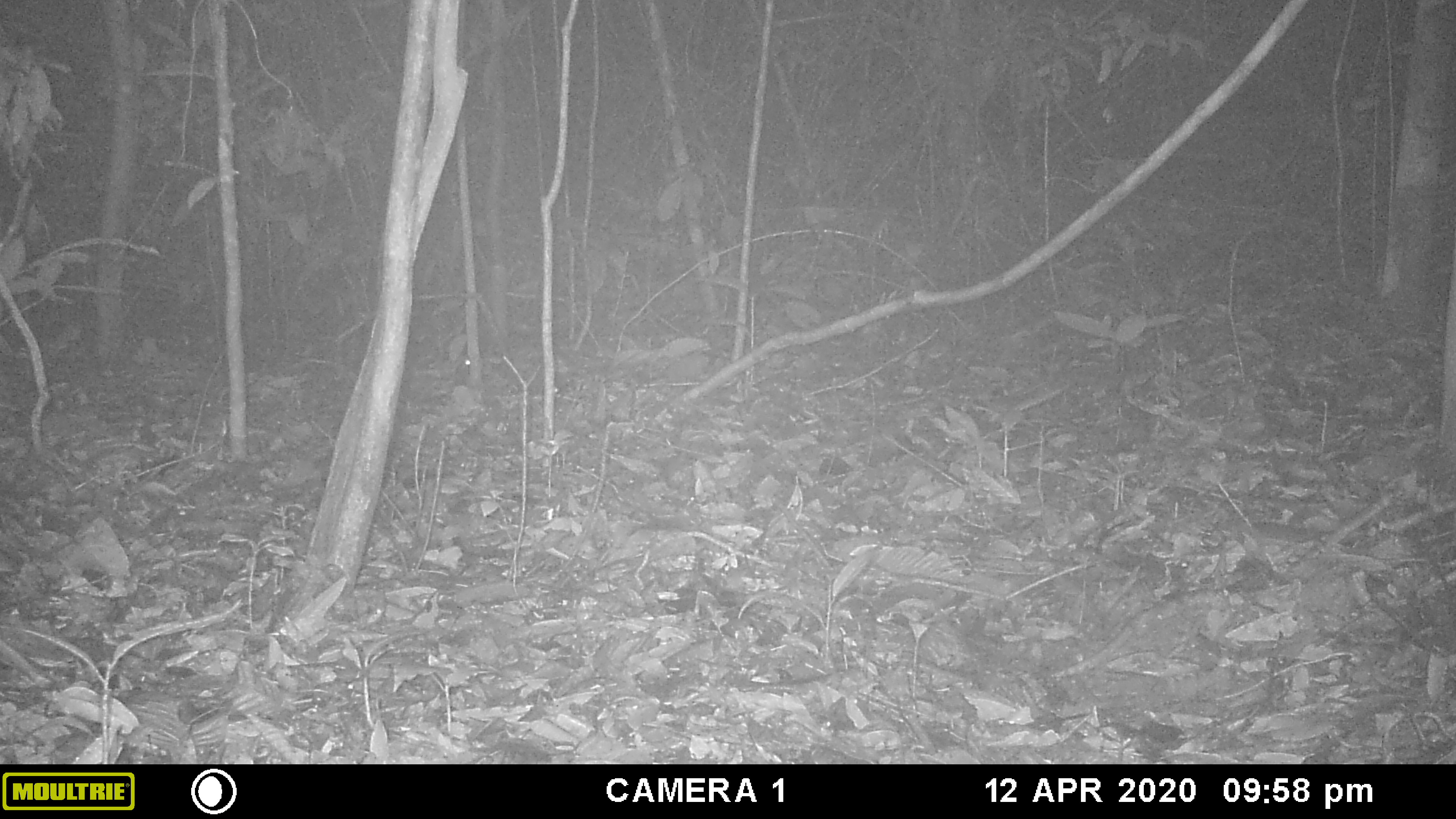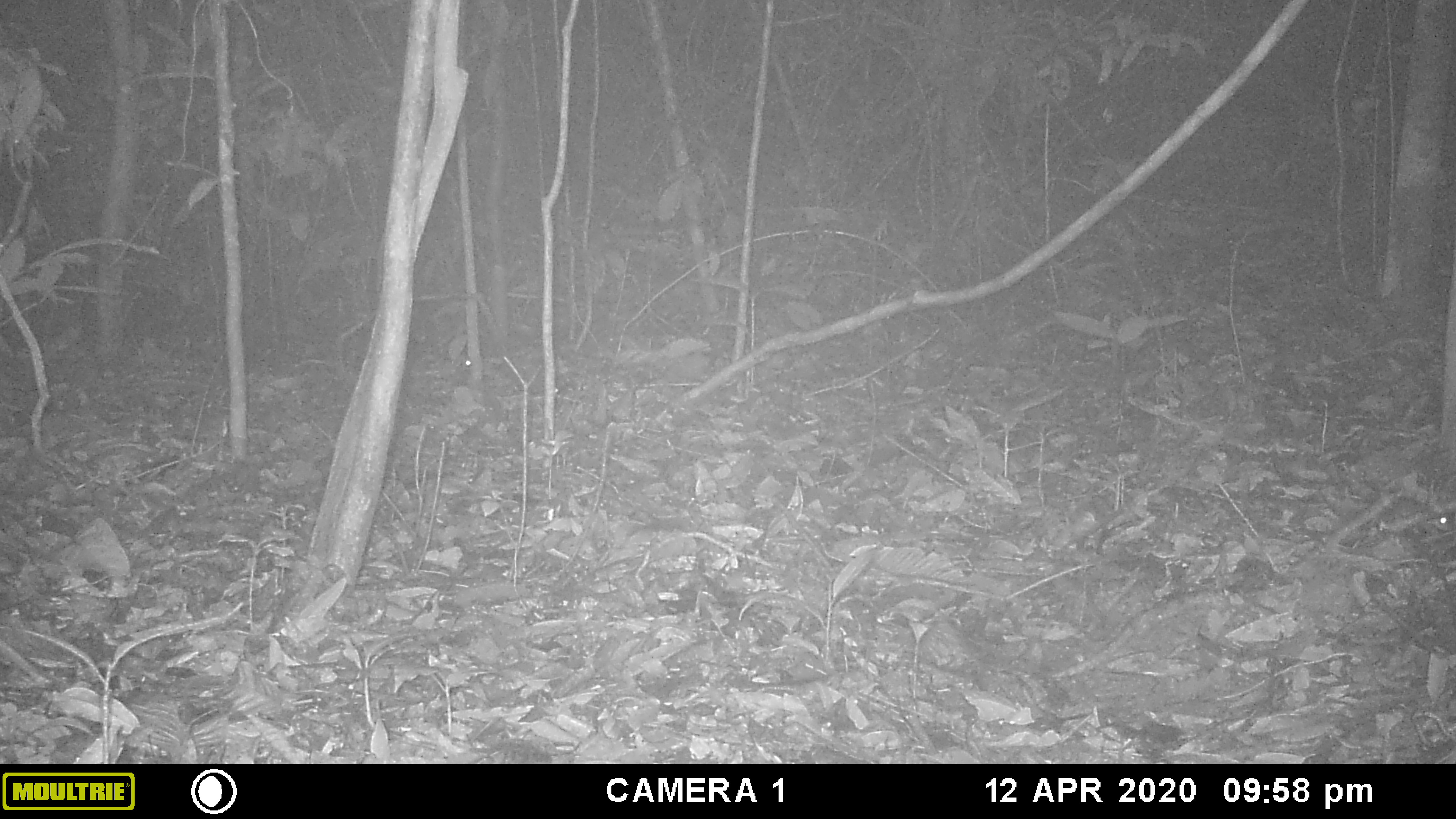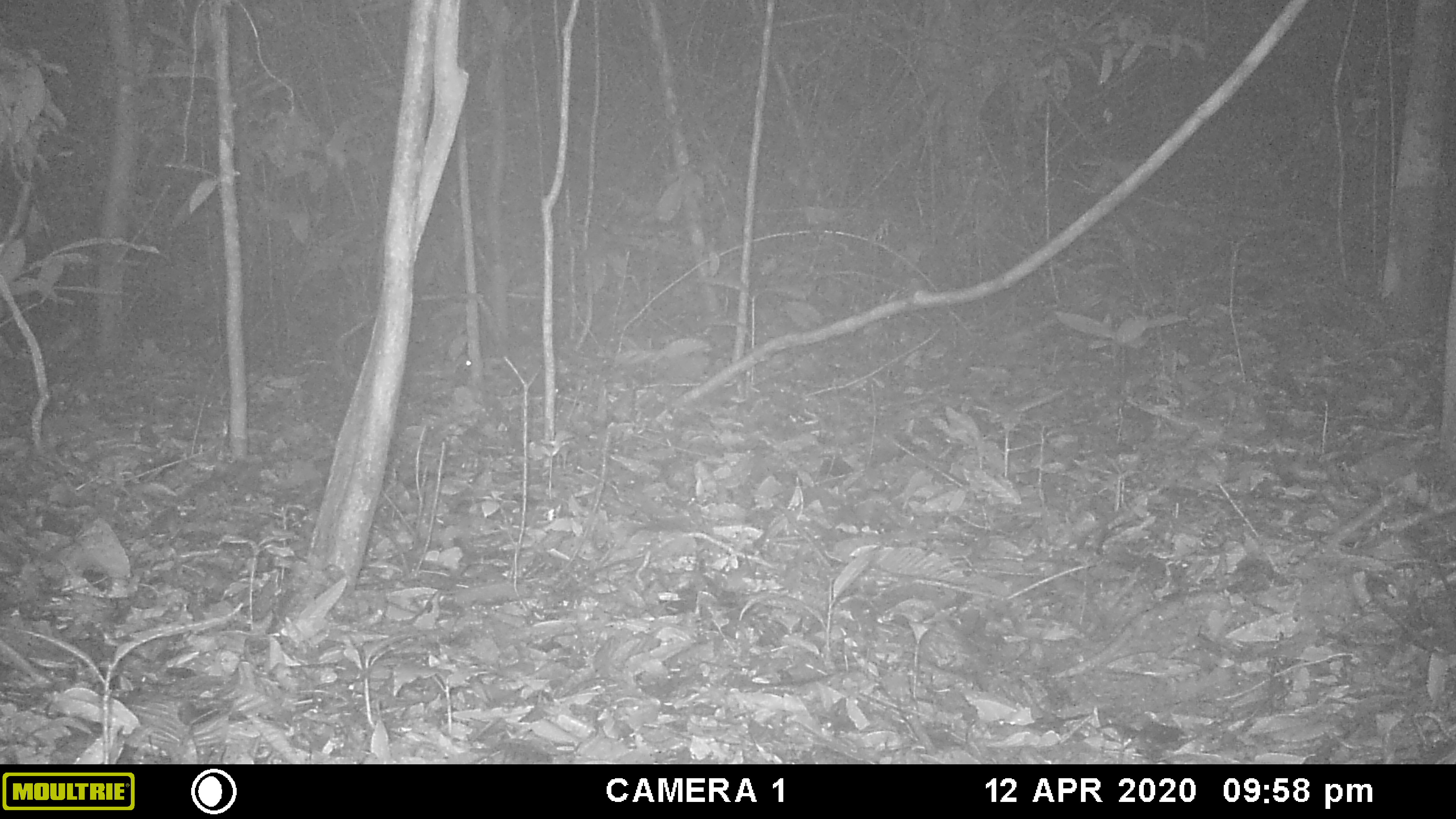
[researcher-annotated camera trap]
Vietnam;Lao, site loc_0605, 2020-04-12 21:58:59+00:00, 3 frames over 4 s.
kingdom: Animalia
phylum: Chordata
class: Mammalia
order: Rodentia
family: Muridae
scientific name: Muridae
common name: old-world mice and rats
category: unidentified murid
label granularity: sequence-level